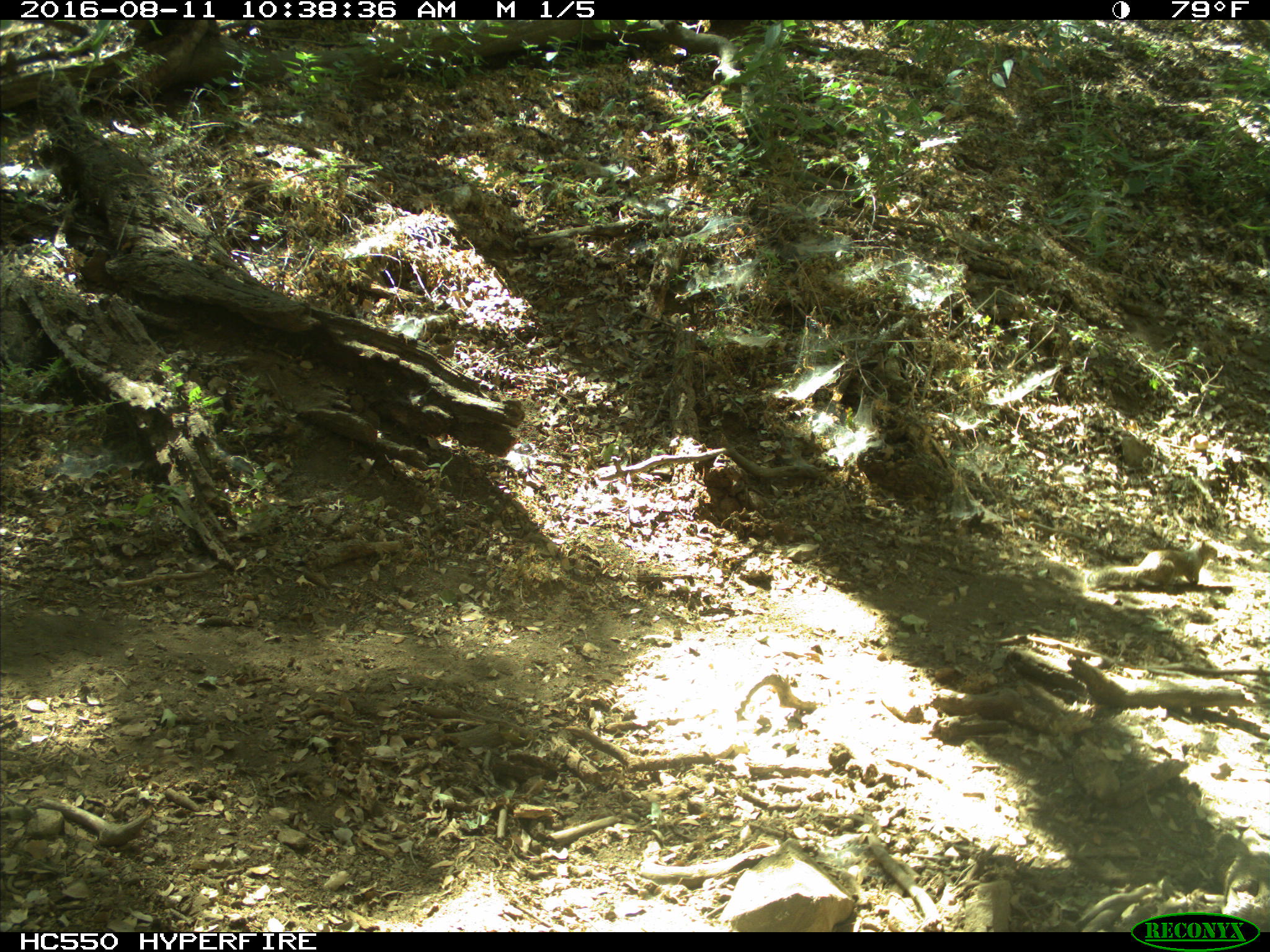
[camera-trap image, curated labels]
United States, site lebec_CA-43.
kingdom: Animalia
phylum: Chordata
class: Mammalia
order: Rodentia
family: Sciuridae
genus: Otospermophilus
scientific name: Otospermophilus beecheyi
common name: california ground squirrel